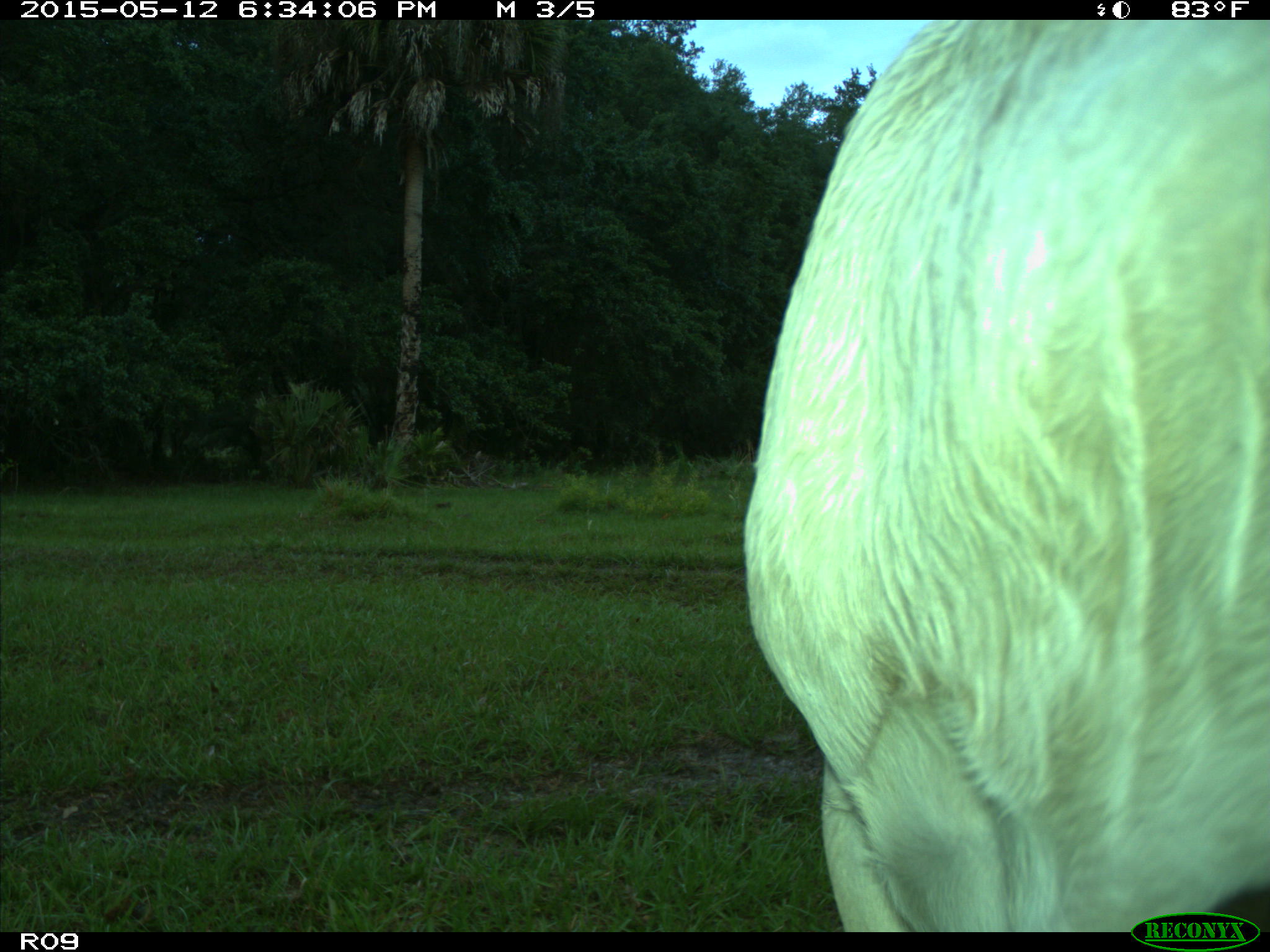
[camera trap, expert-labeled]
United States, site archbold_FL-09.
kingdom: Animalia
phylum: Chordata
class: Mammalia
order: Artiodactyla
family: Bovidae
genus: Bos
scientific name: Bos taurus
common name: domestic cow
Bos taurus (domestic cow).